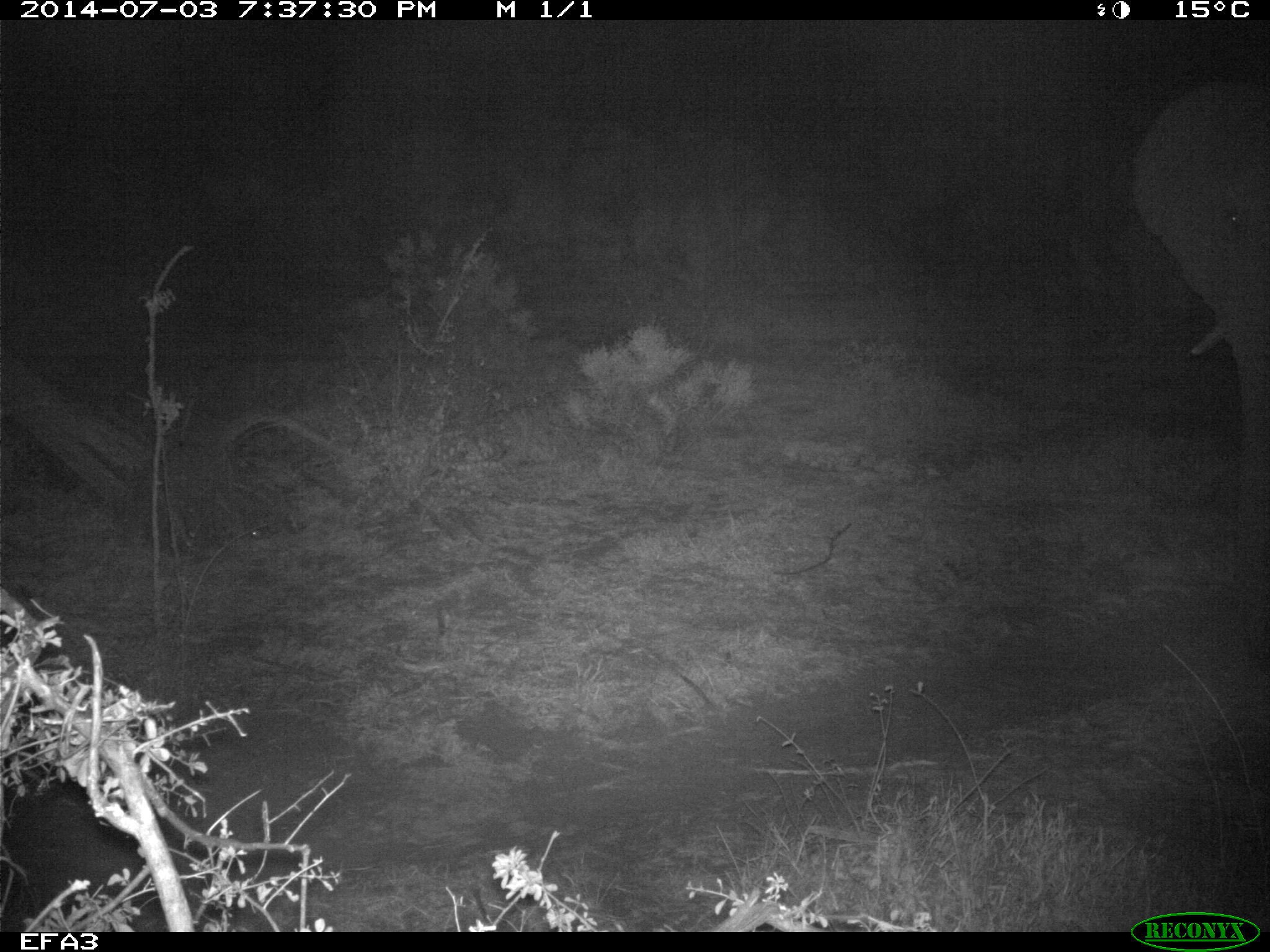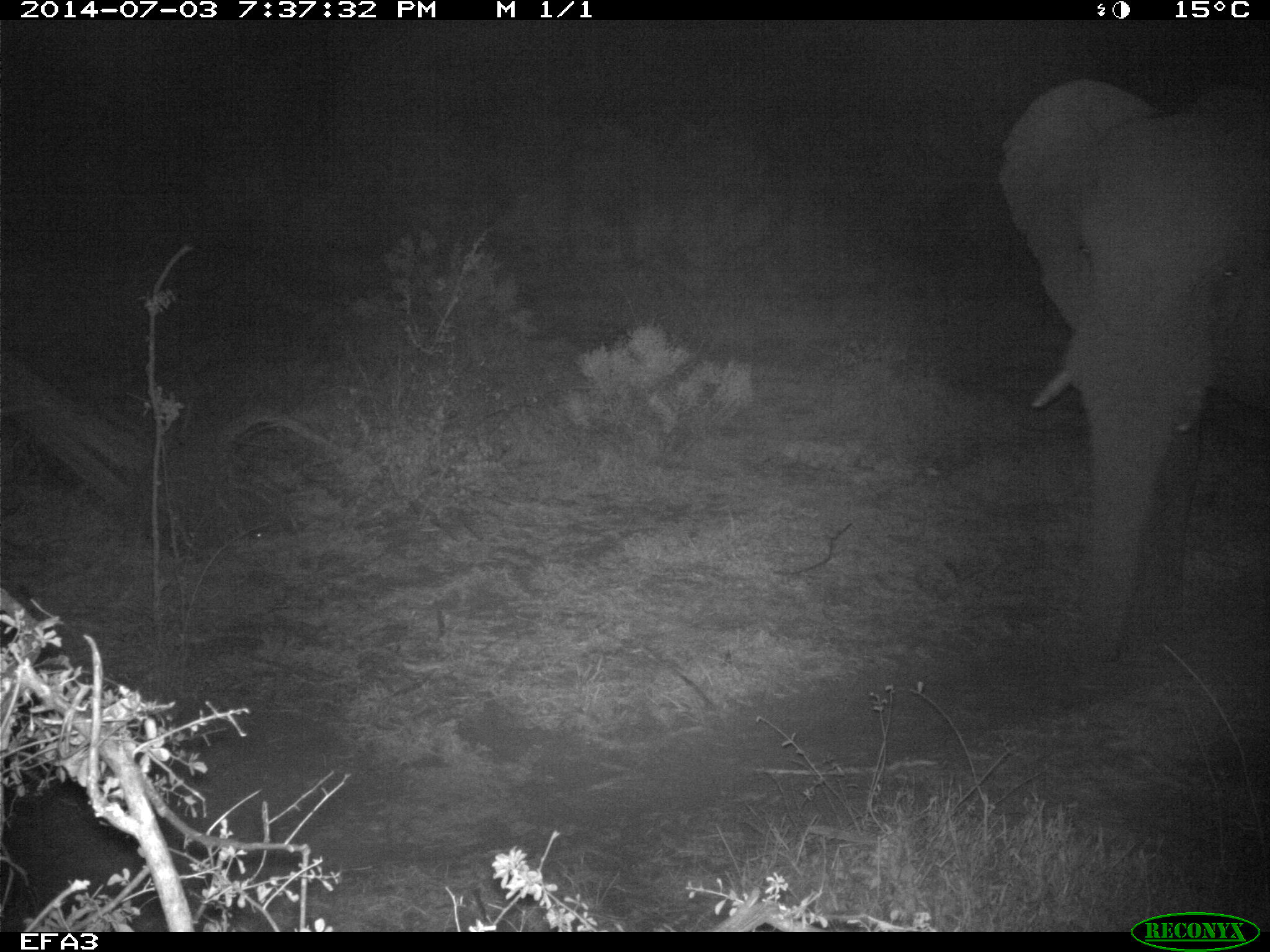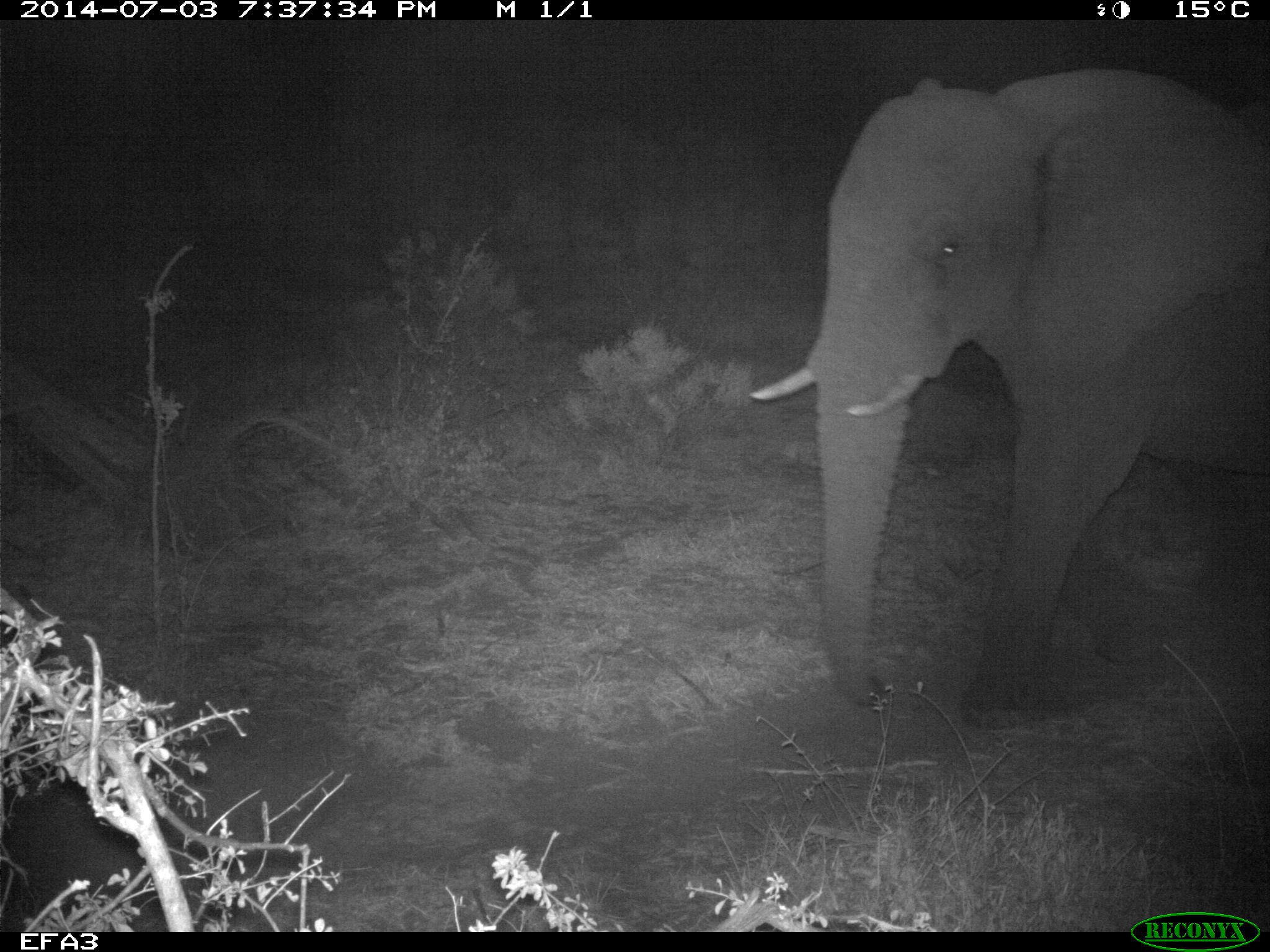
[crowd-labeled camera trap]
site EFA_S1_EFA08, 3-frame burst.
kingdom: Animalia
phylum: Chordata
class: Mammalia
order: Proboscidea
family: Elephantidae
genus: Loxodonta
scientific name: Loxodonta africana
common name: african bush elephant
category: elephant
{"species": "elephant (african bush elephant) (Loxodonta africana)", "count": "1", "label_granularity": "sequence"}